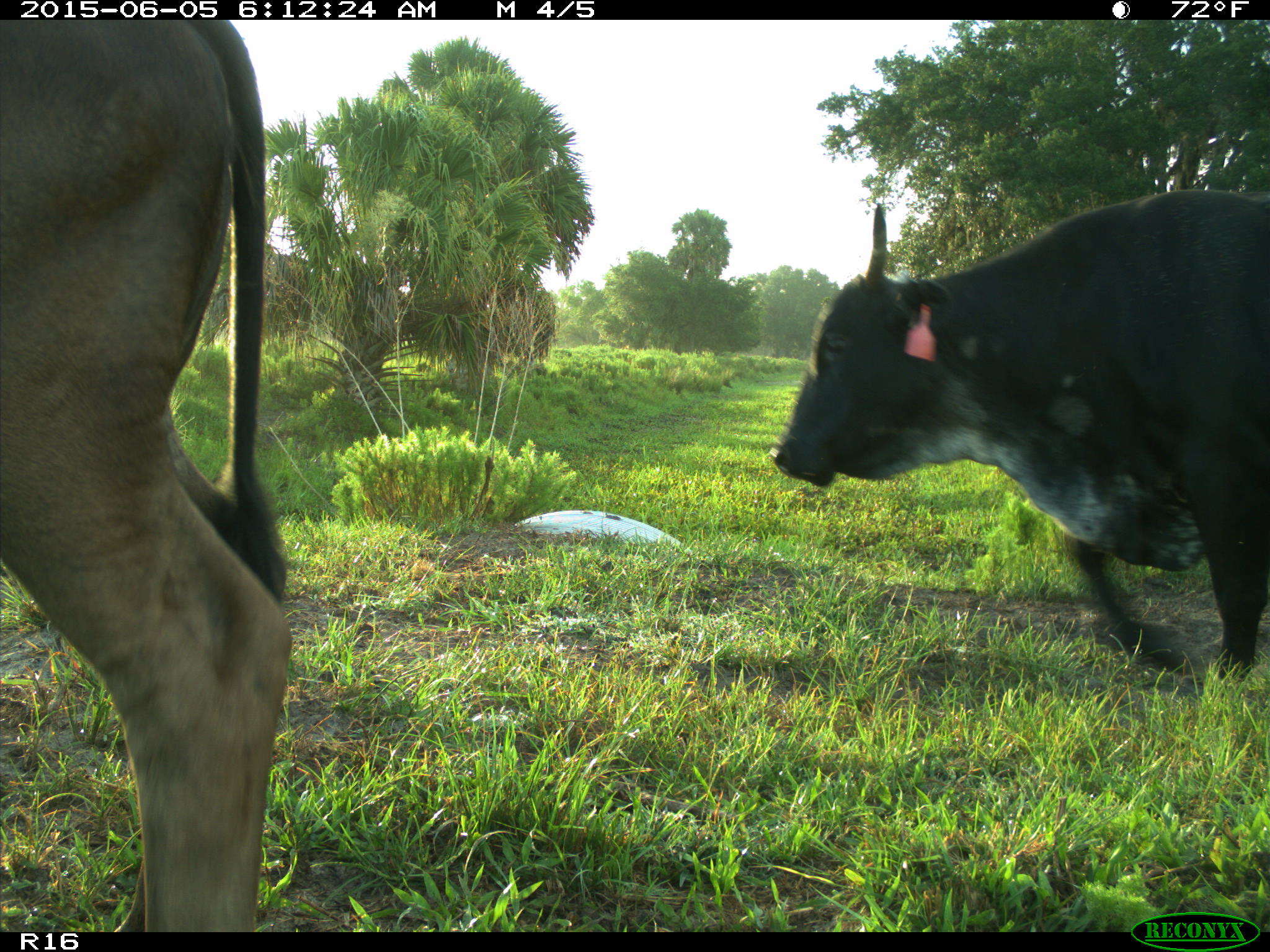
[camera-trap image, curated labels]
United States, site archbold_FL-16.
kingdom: Animalia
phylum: Chordata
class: Mammalia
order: Artiodactyla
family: Bovidae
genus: Bos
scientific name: Bos taurus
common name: domestic cow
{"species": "Bos taurus (domestic cow)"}